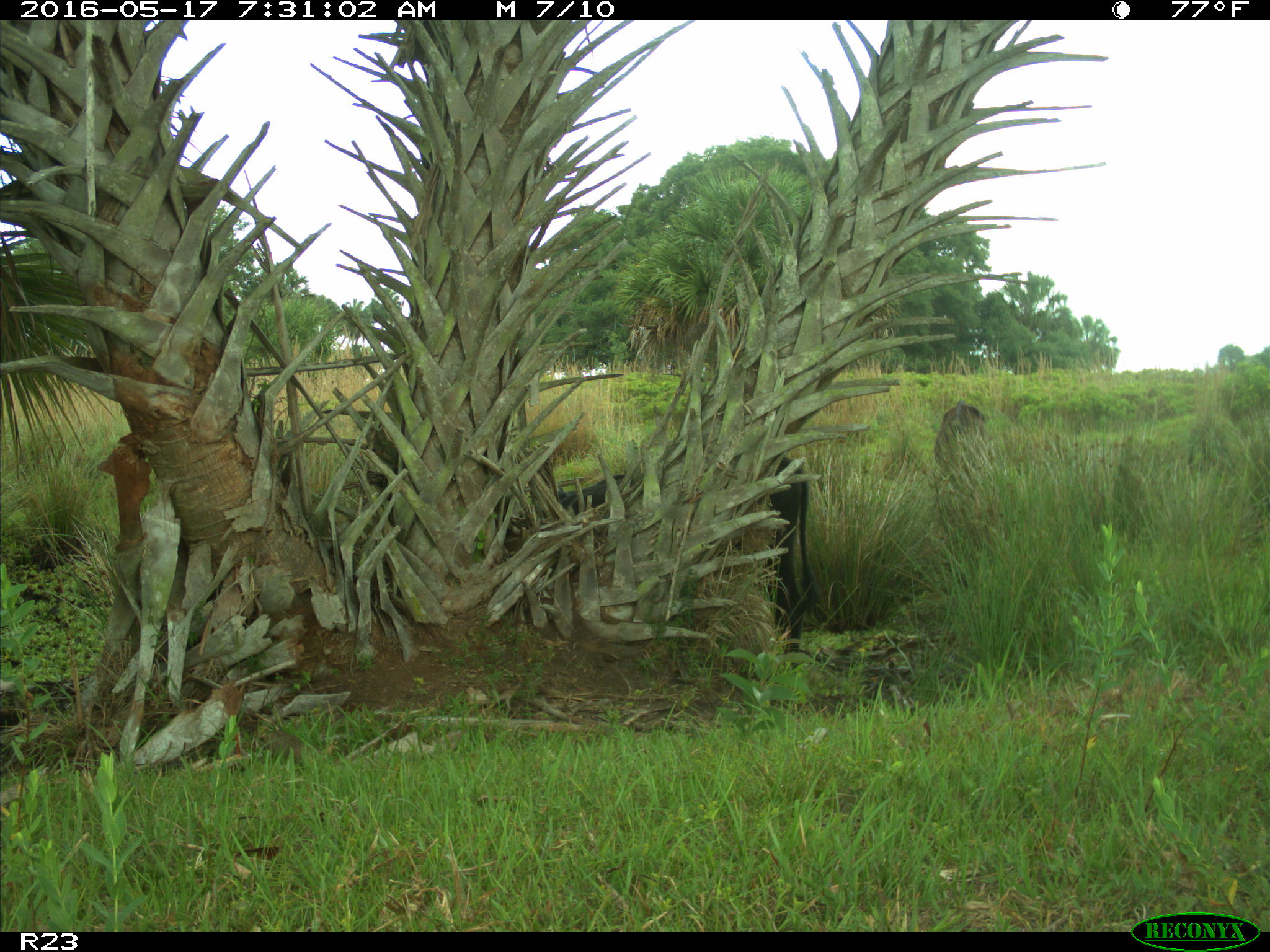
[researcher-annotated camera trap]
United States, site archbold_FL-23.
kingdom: Animalia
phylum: Chordata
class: Mammalia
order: Artiodactyla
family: Bovidae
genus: Bos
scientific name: Bos taurus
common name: domestic cow